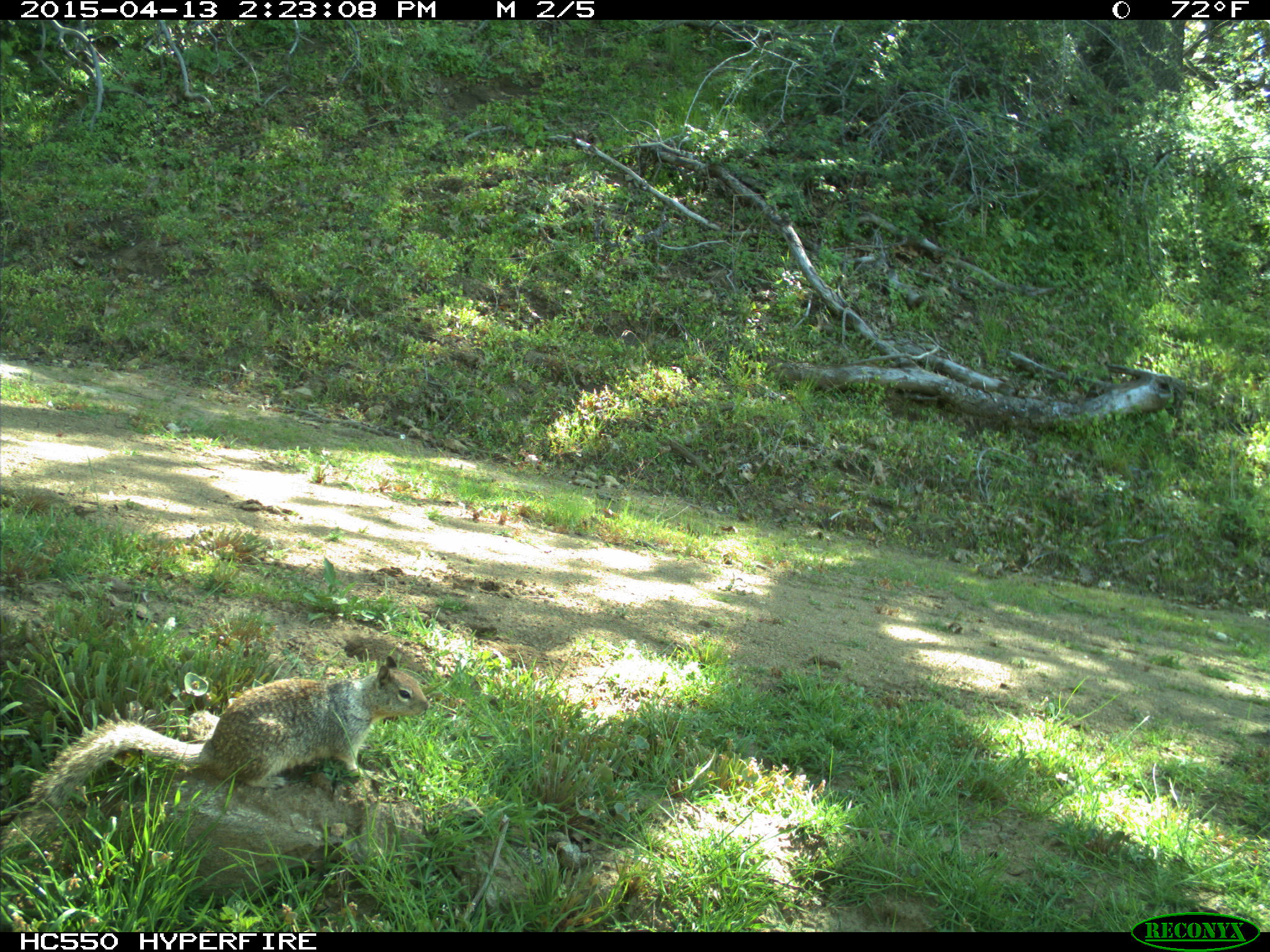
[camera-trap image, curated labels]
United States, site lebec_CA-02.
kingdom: Animalia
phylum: Chordata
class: Mammalia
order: Rodentia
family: Sciuridae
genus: Otospermophilus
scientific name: Otospermophilus beecheyi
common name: california ground squirrel